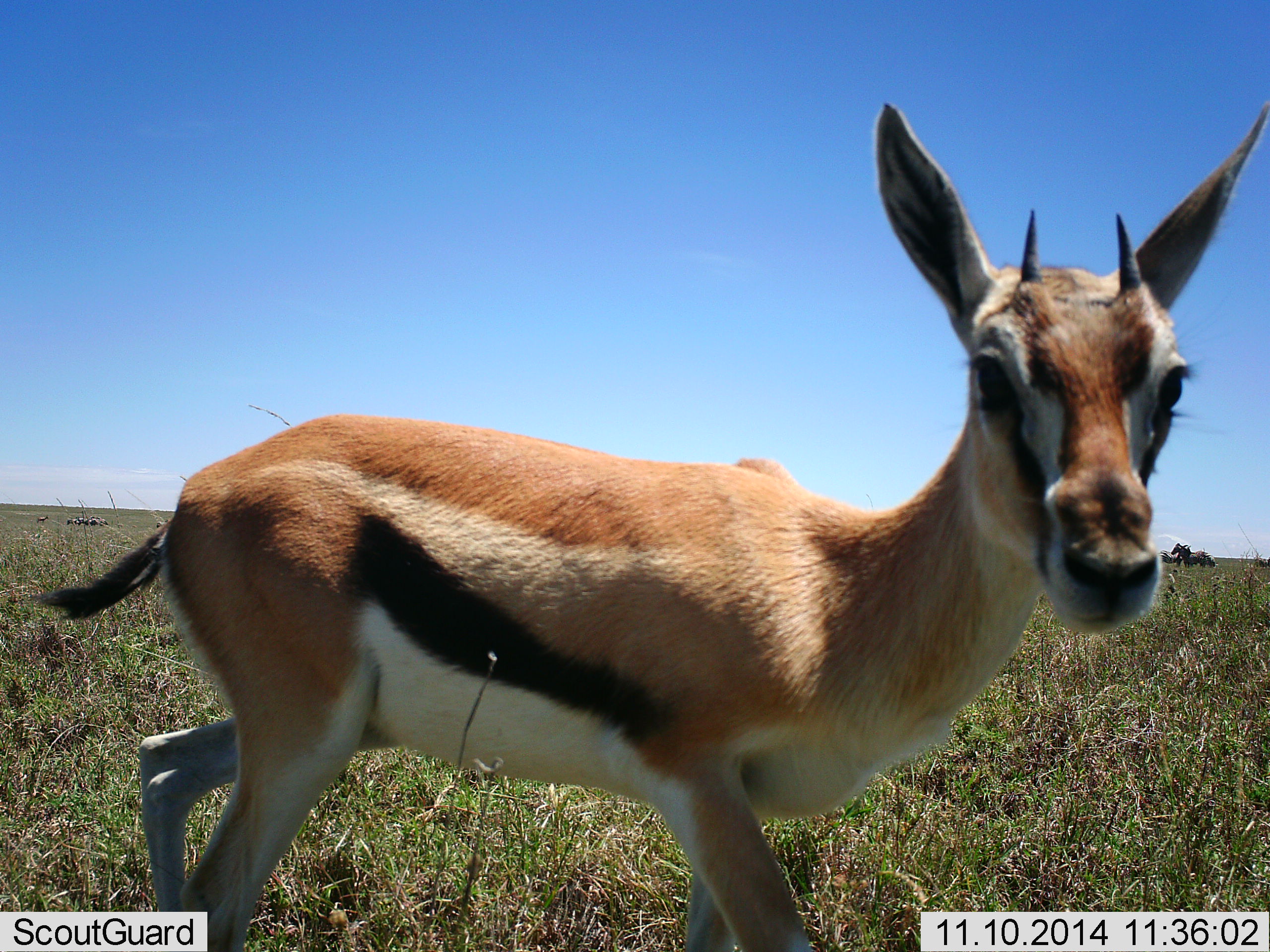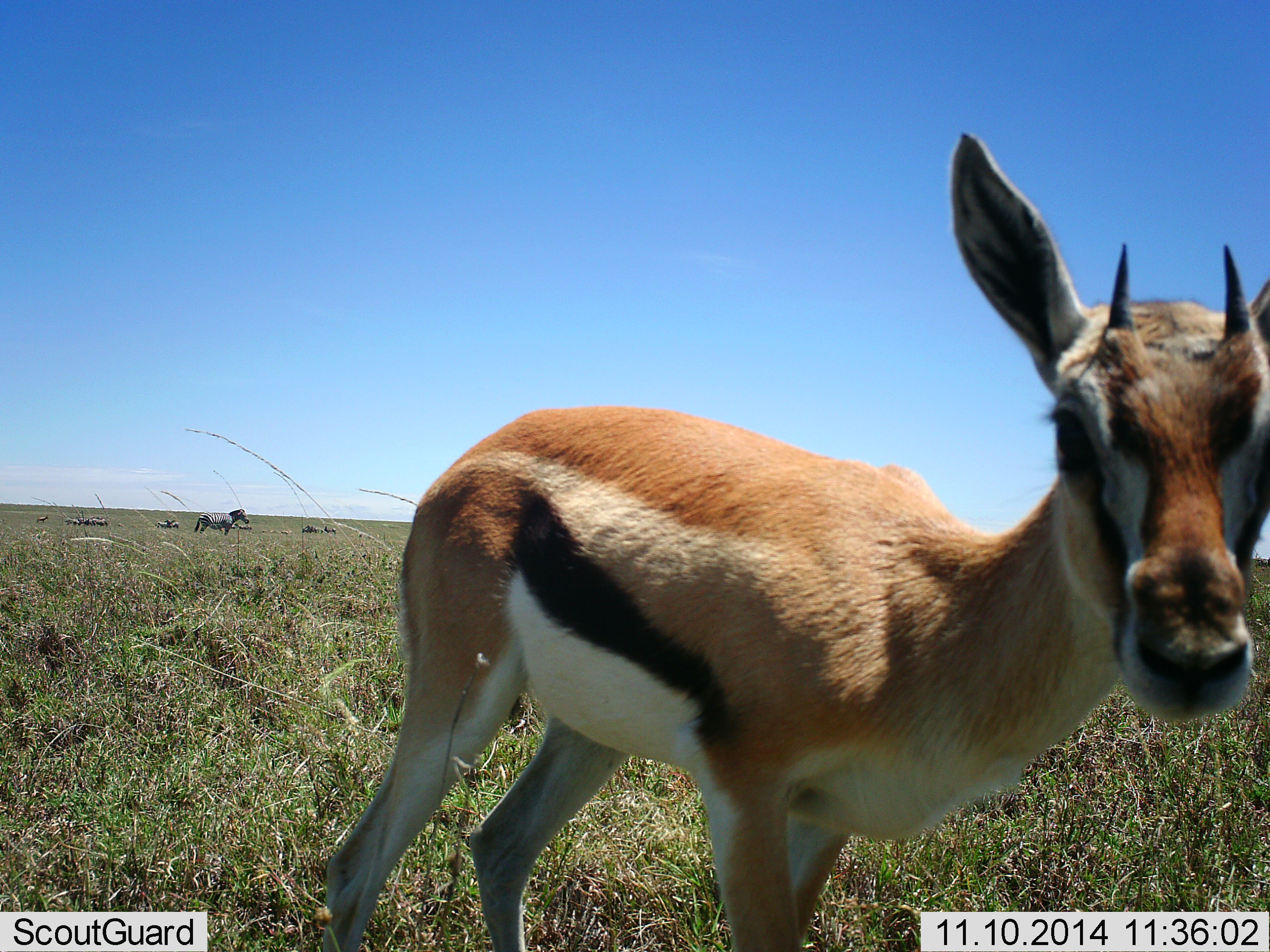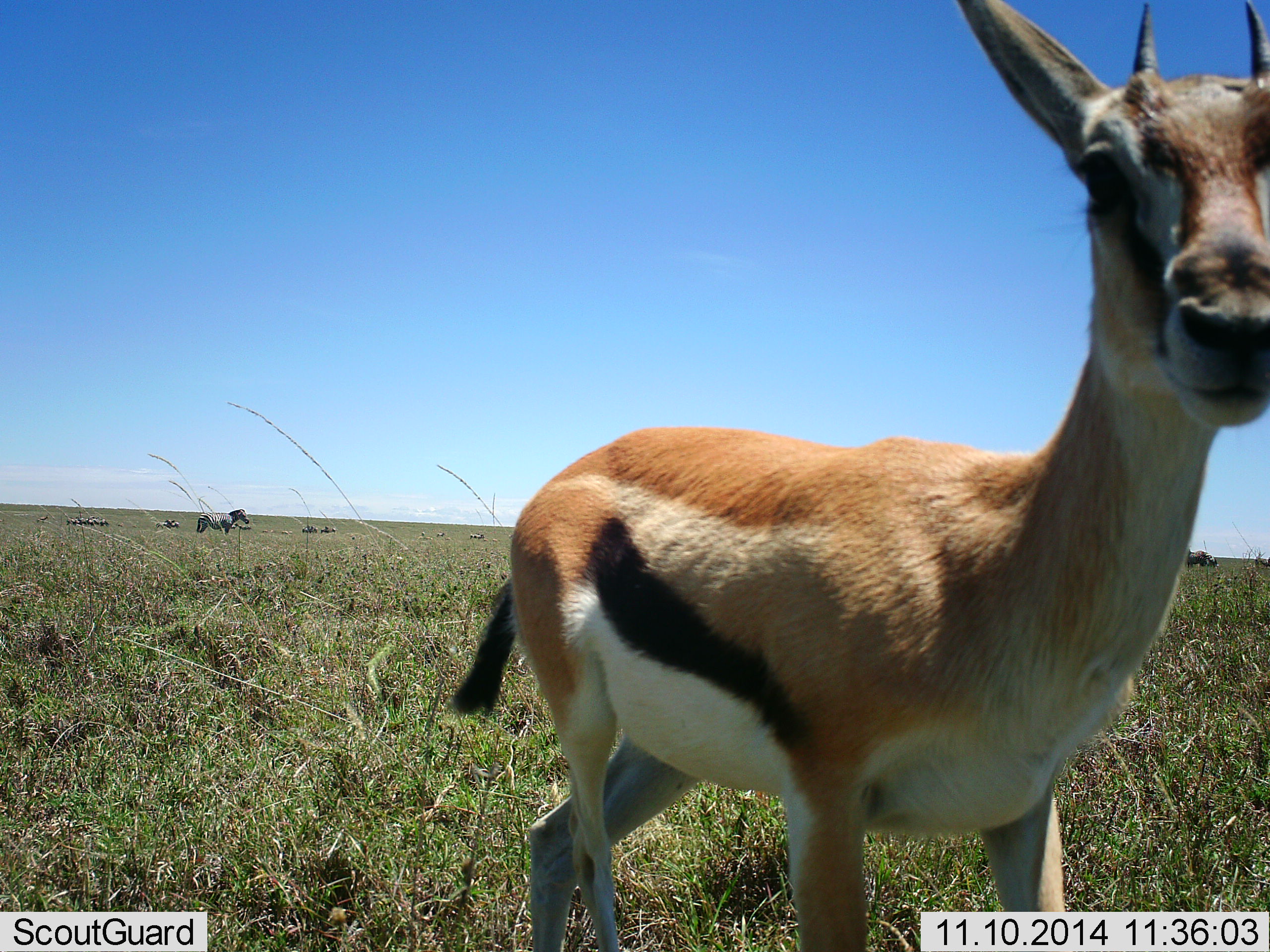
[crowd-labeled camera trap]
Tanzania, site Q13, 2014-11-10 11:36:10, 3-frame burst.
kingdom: Animalia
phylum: Chordata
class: Mammalia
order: Artiodactyla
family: Bovidae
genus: Eudorcas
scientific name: Eudorcas thomsonii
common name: thomson's gazelle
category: gazellethomsons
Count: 1.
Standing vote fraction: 50%.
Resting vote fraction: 0%.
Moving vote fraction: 29%.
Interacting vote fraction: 36%.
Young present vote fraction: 21%.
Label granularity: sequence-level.